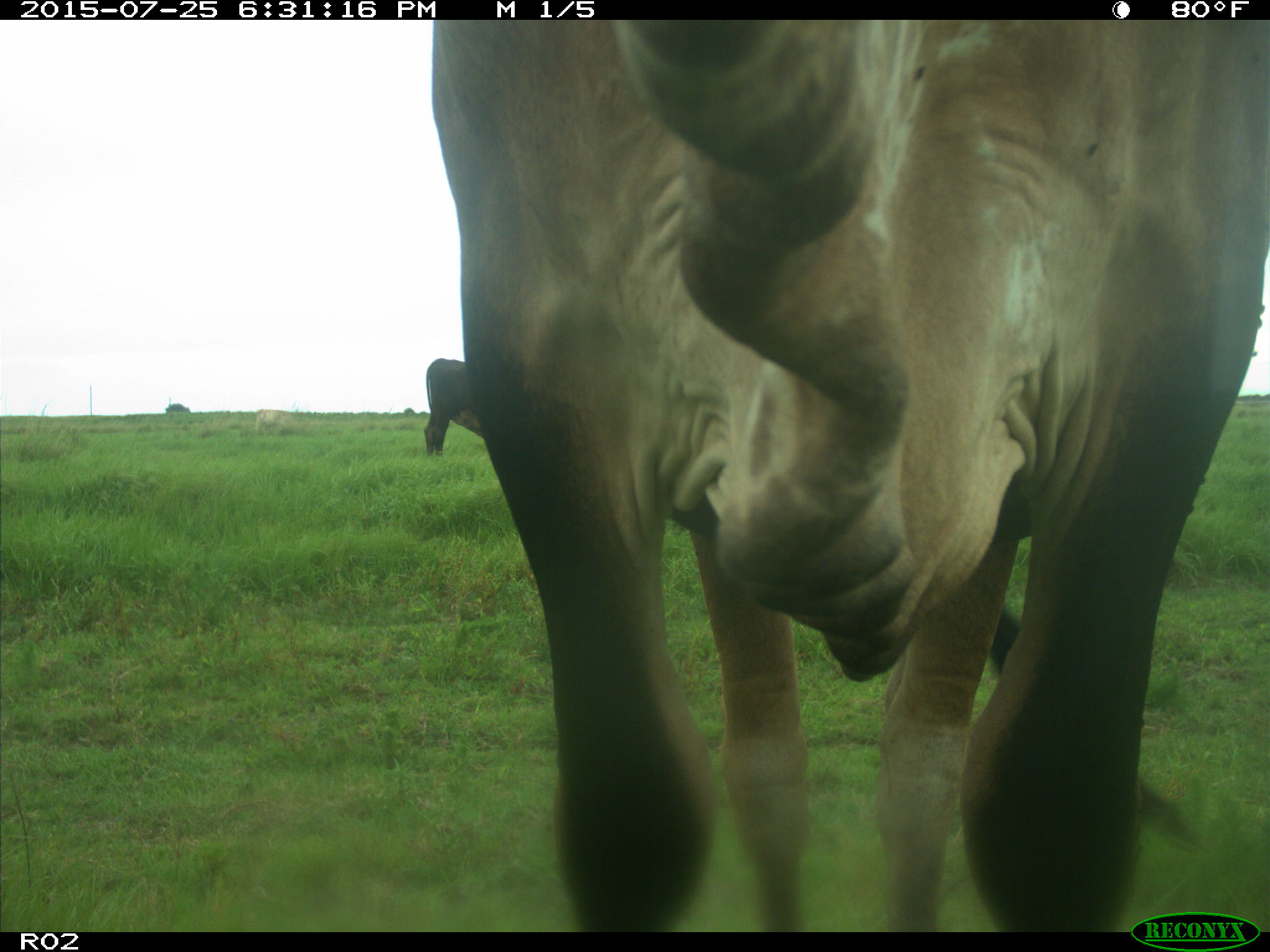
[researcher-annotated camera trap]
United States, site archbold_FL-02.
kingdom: Animalia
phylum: Chordata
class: Mammalia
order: Artiodactyla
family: Bovidae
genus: Bos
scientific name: Bos taurus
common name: domestic cow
Bos taurus (domestic cow).